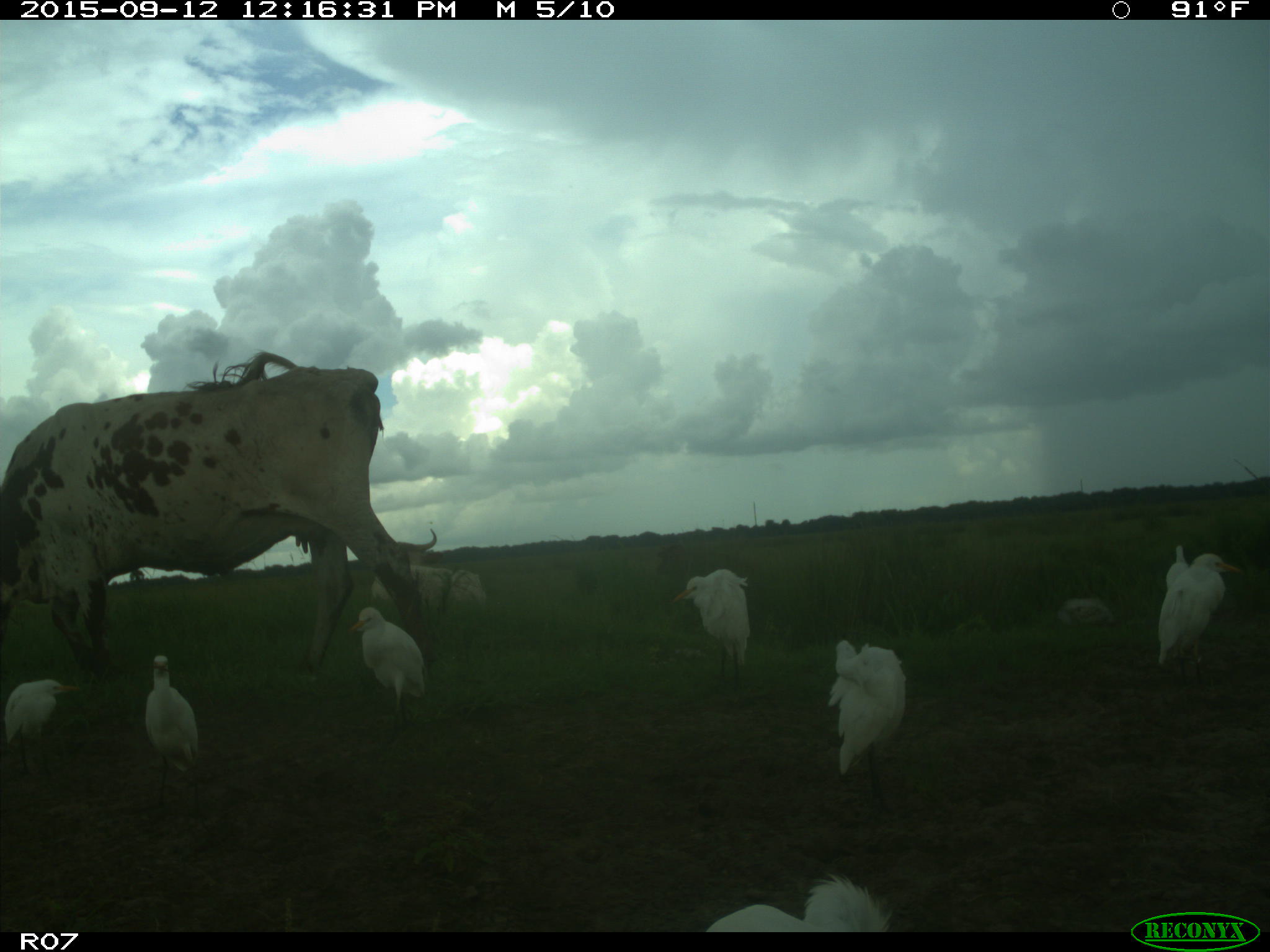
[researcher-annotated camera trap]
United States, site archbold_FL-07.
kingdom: Animalia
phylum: Chordata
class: Mammalia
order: Artiodactyla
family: Bovidae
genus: Bos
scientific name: Bos taurus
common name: domestic cow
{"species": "Bos taurus (domestic cow)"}